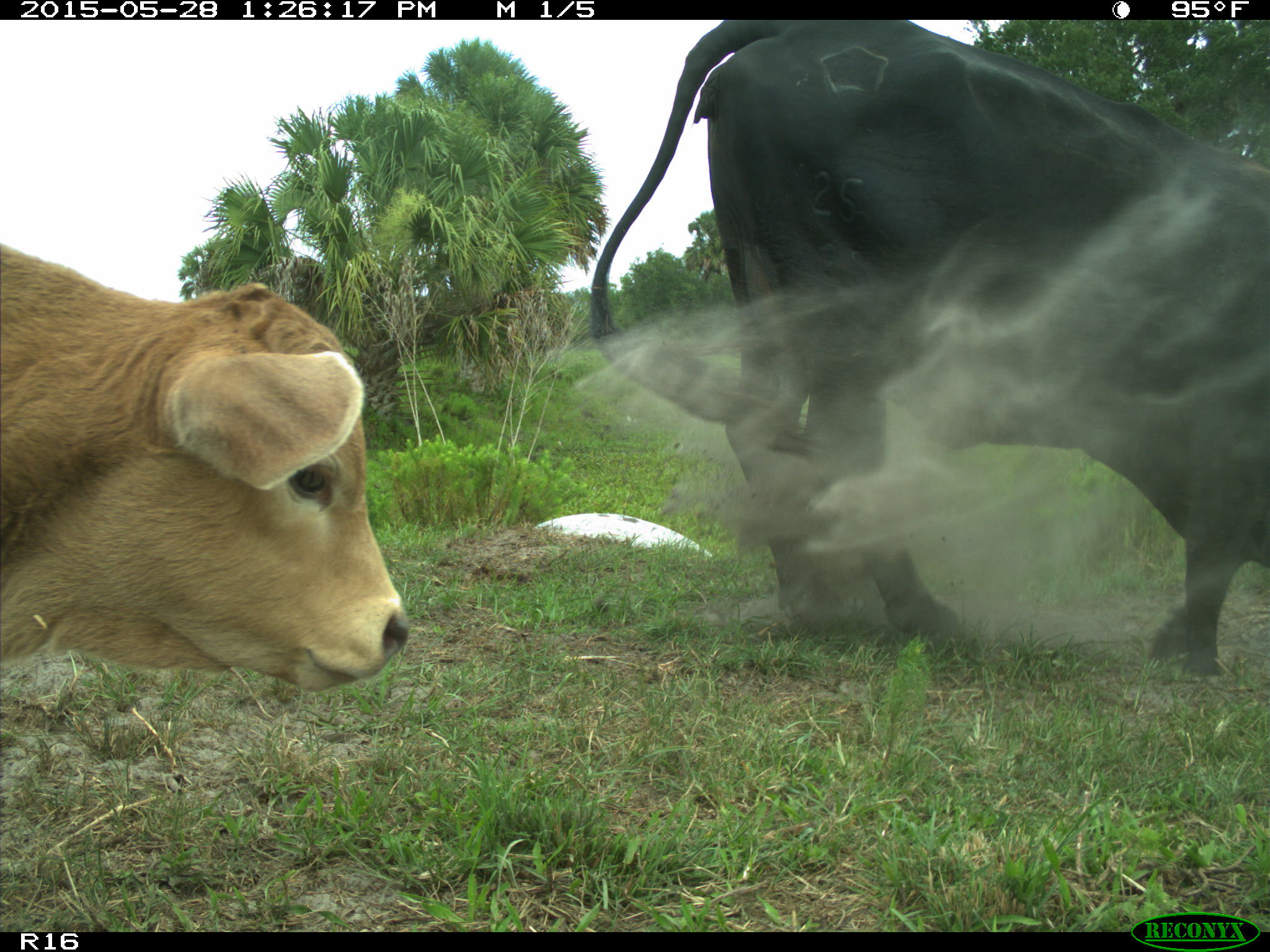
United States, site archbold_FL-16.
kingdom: Animalia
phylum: Chordata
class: Mammalia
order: Artiodactyla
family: Bovidae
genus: Bos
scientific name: Bos taurus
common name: domestic cow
Bos taurus (domestic cow).